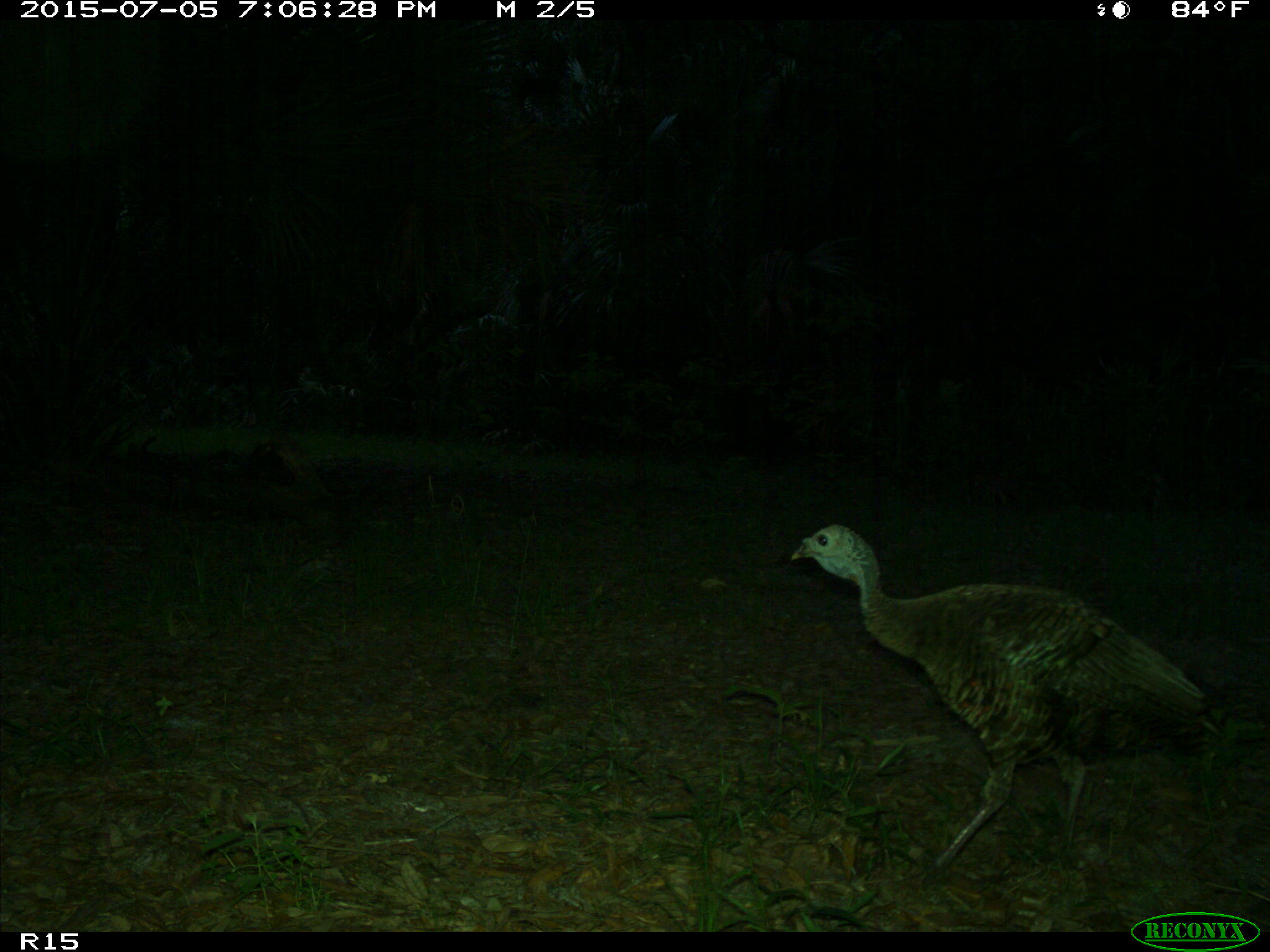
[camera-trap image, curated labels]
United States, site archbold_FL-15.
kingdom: Animalia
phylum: Chordata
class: Aves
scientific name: Aves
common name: birds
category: unidentified bird